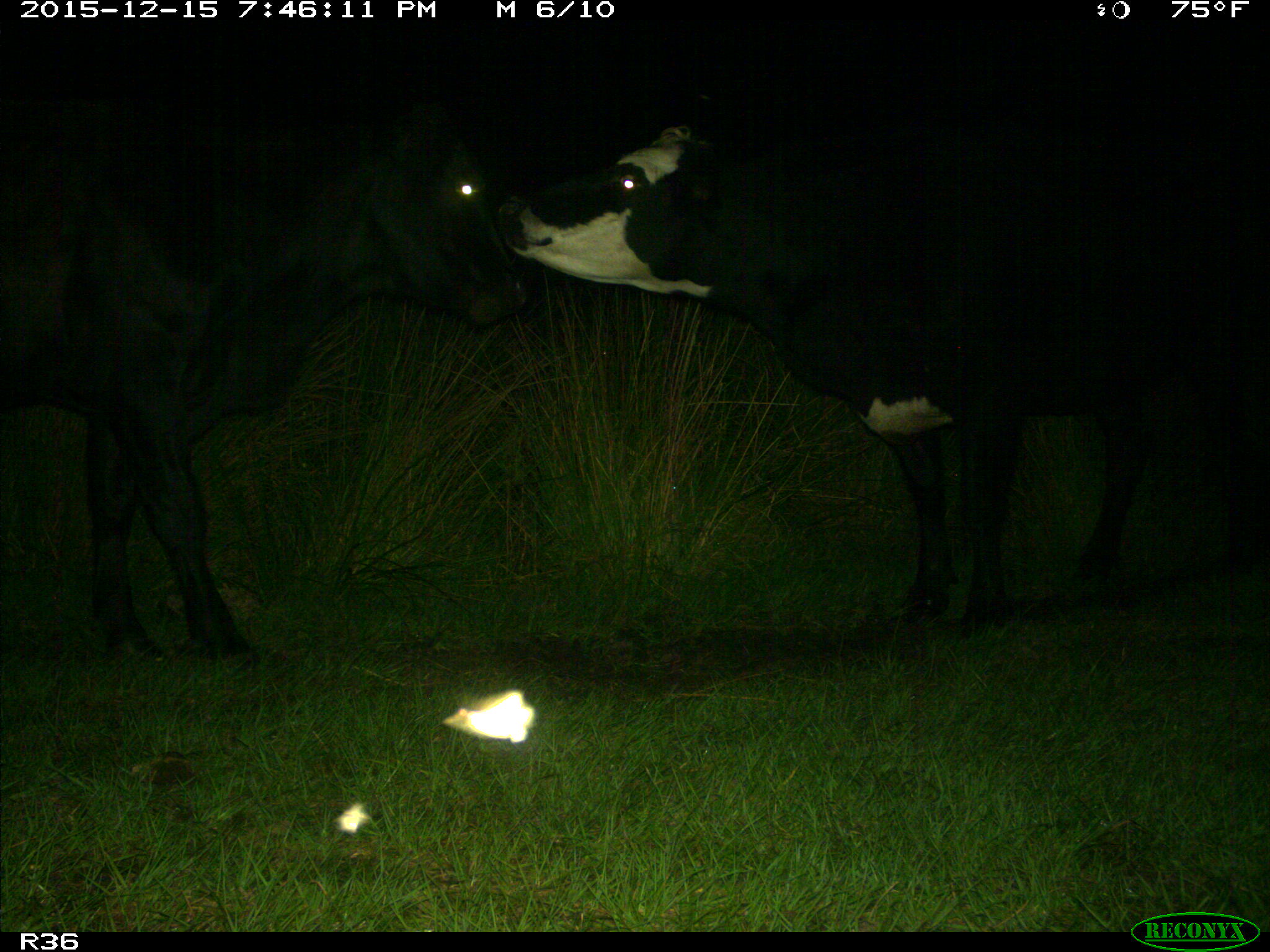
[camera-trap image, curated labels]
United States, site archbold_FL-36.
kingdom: Animalia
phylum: Chordata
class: Mammalia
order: Artiodactyla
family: Bovidae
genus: Bos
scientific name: Bos taurus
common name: domestic cow